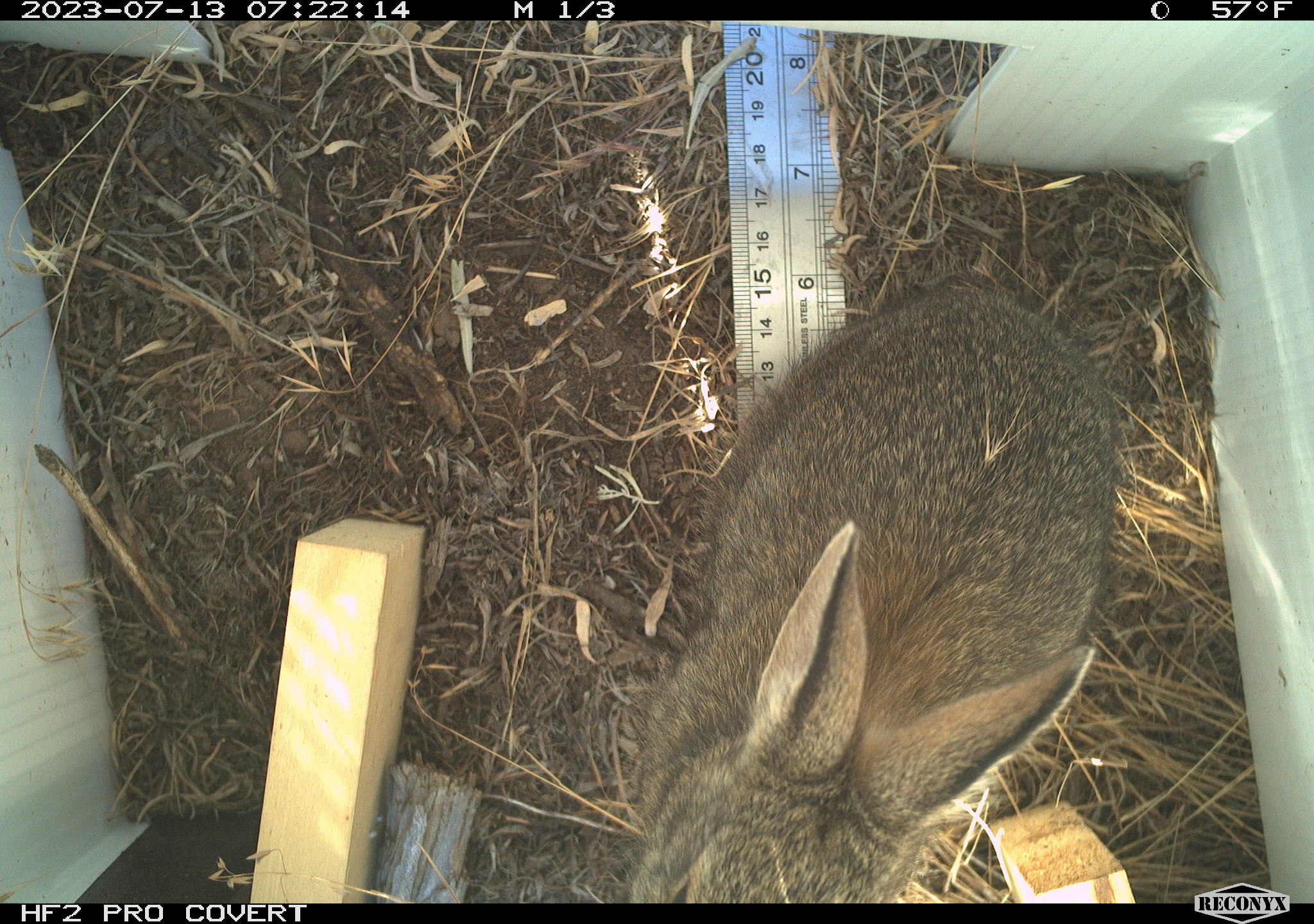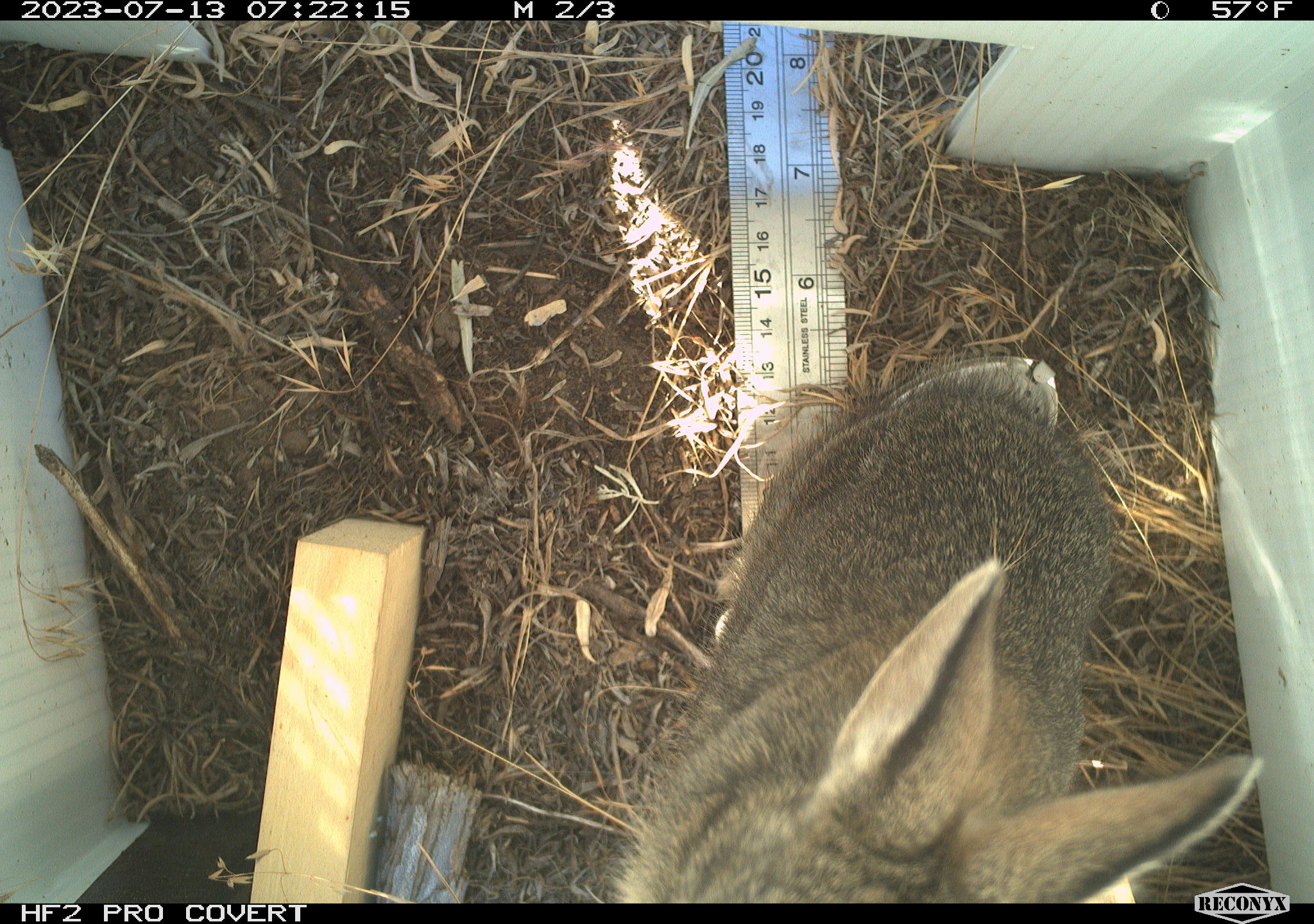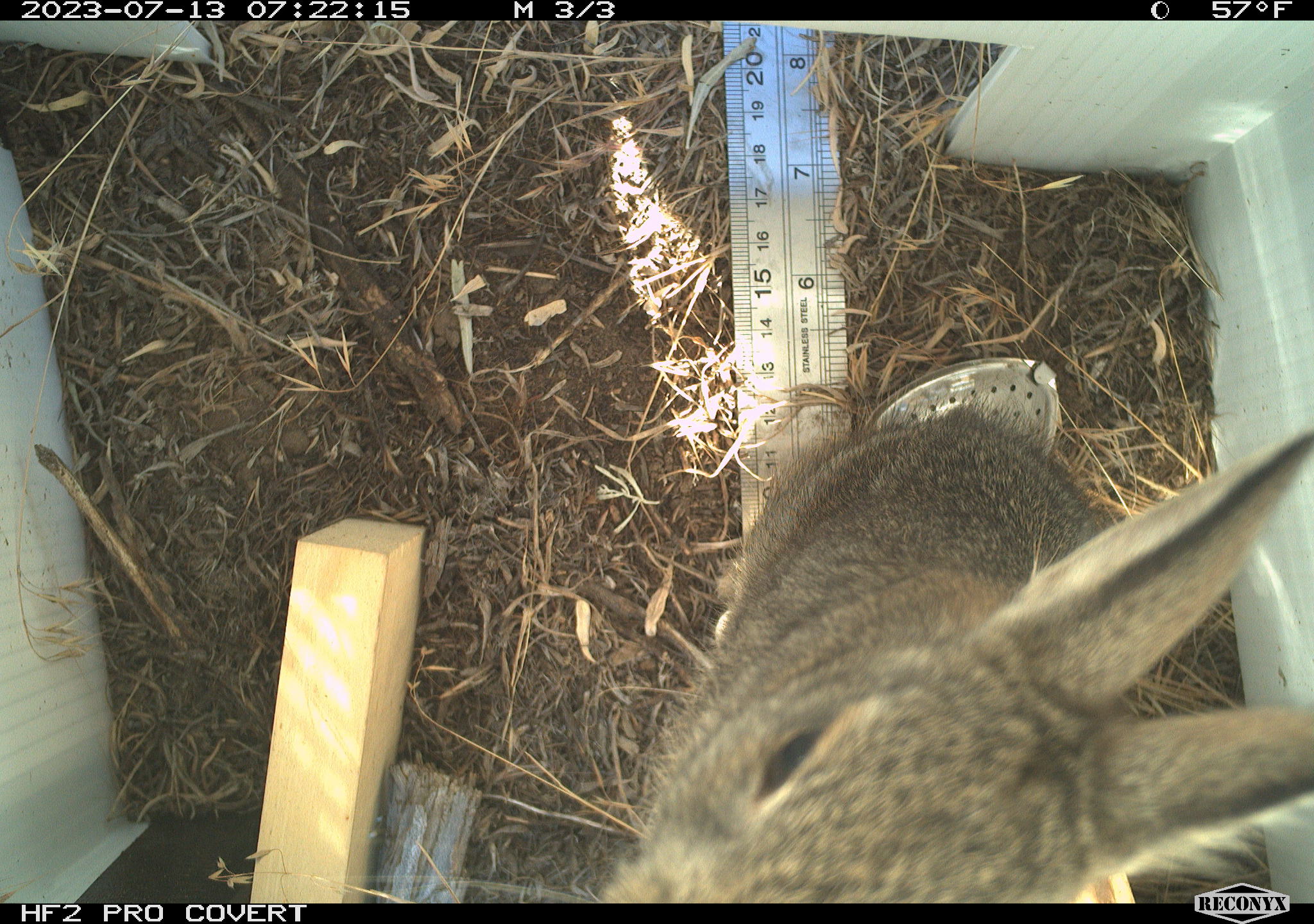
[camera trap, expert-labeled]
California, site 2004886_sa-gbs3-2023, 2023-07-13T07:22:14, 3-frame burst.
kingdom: Animalia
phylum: Chordata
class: Mammalia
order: Lagomorpha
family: Leporidae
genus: Sylvilagus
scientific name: Sylvilagus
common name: cottontail rabbits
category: sylvilagus species